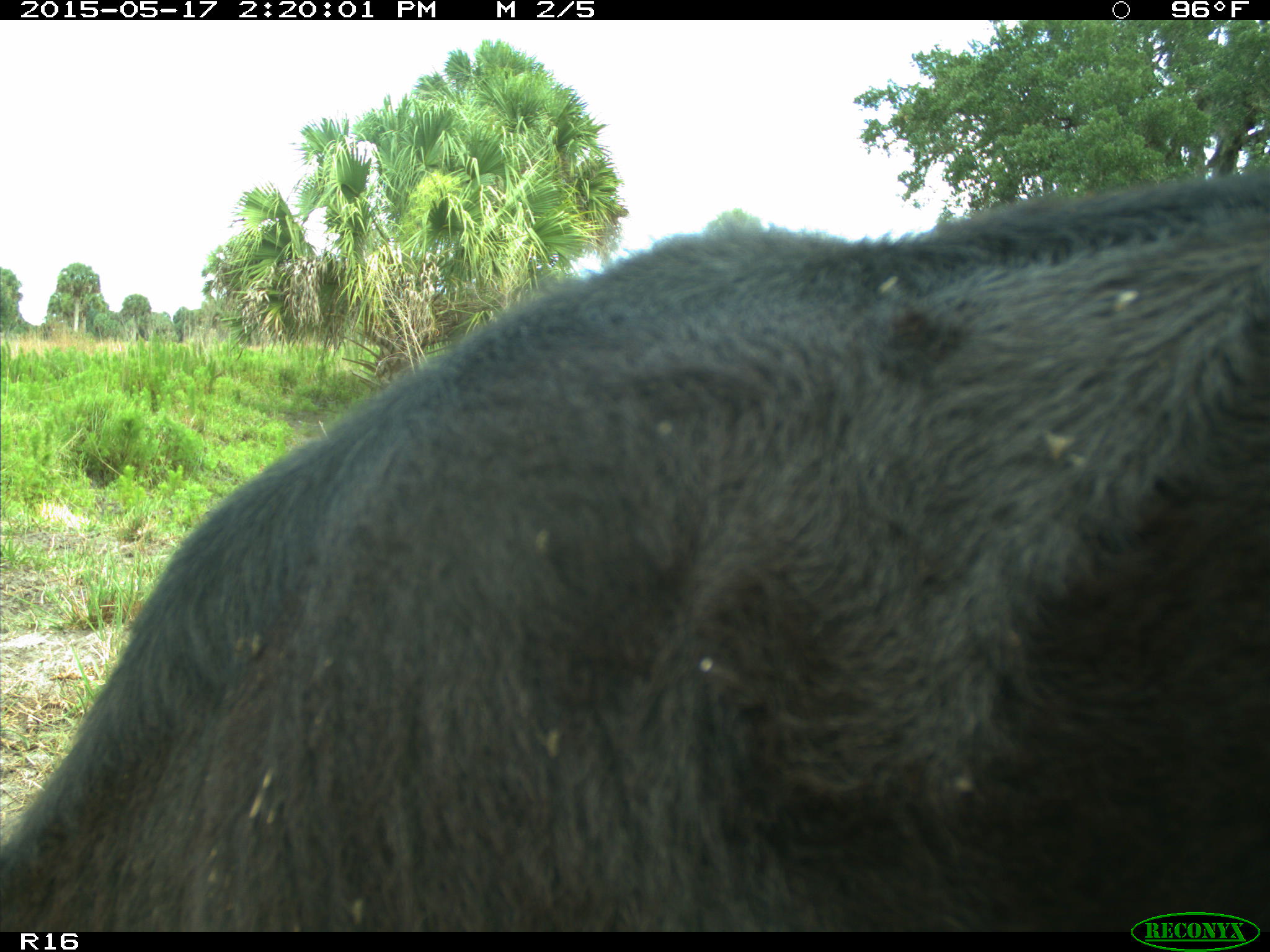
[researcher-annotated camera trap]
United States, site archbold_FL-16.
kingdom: Animalia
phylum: Chordata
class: Mammalia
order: Artiodactyla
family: Bovidae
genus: Bos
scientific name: Bos taurus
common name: domestic cow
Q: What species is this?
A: Bos taurus (domestic cow).